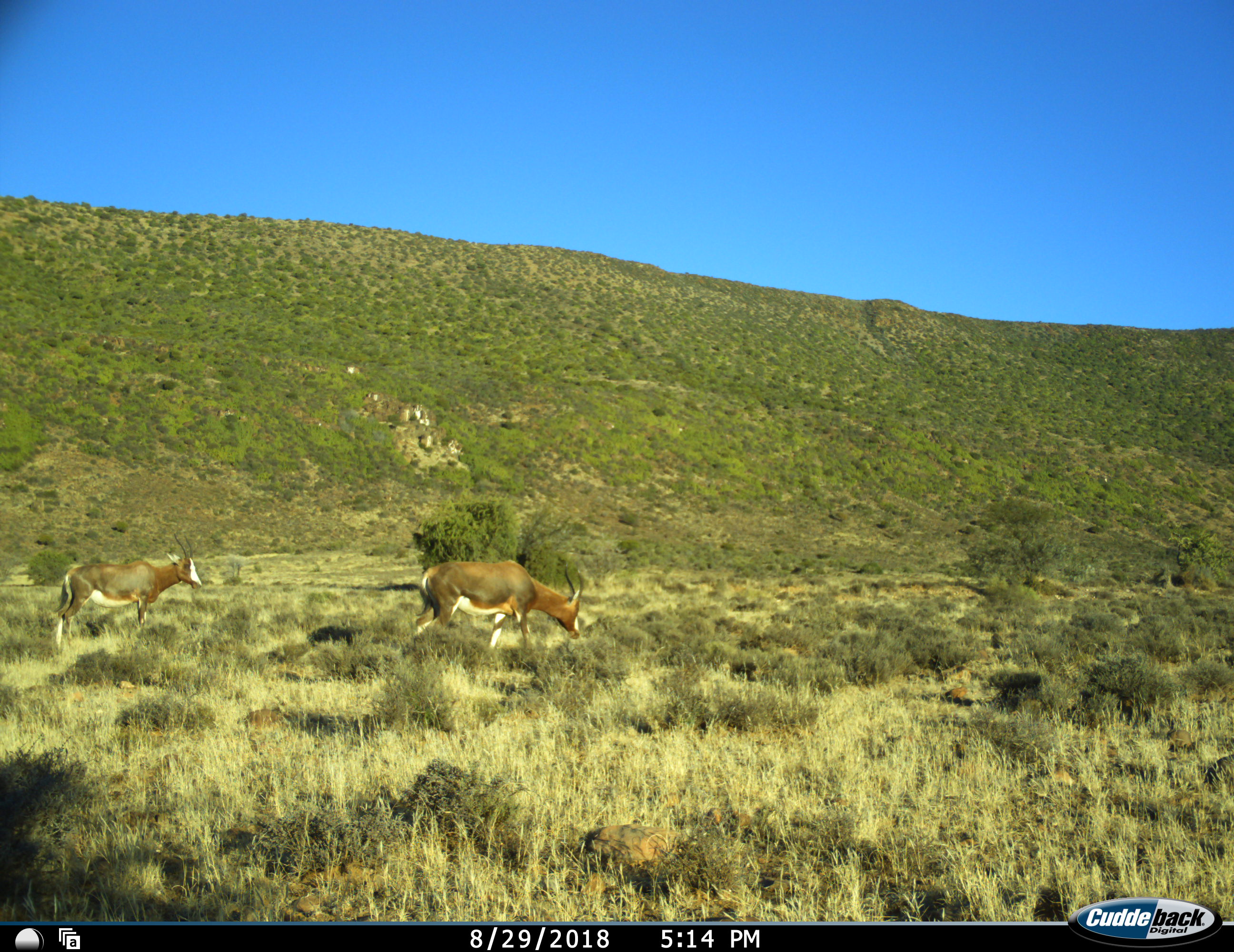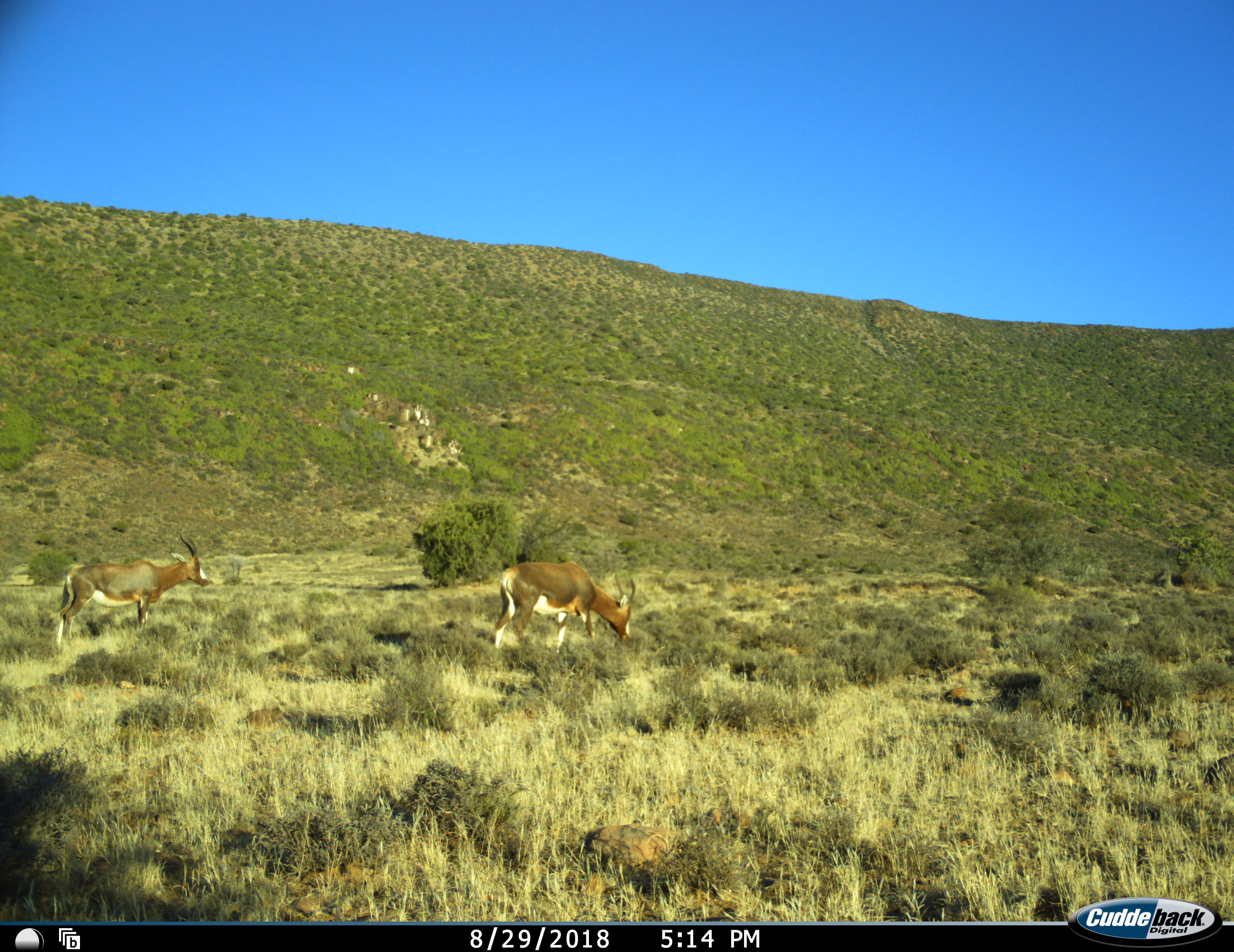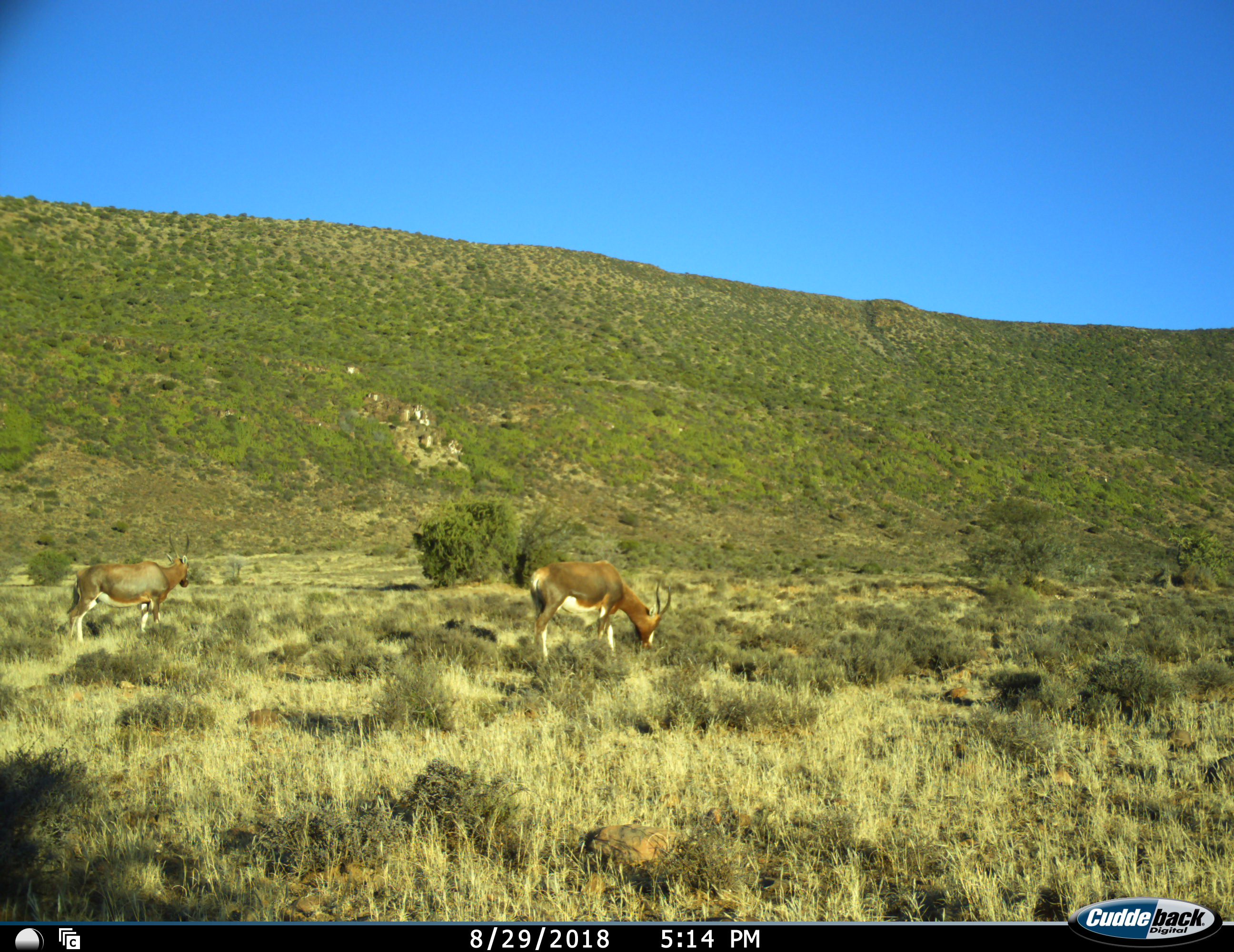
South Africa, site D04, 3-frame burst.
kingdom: Animalia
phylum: Chordata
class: Mammalia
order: Artiodactyla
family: Bovidae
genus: Damaliscus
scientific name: Damaliscus pygargus phillipsi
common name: blesbok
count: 2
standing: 67%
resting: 0%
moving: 67%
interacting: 0%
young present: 11%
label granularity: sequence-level